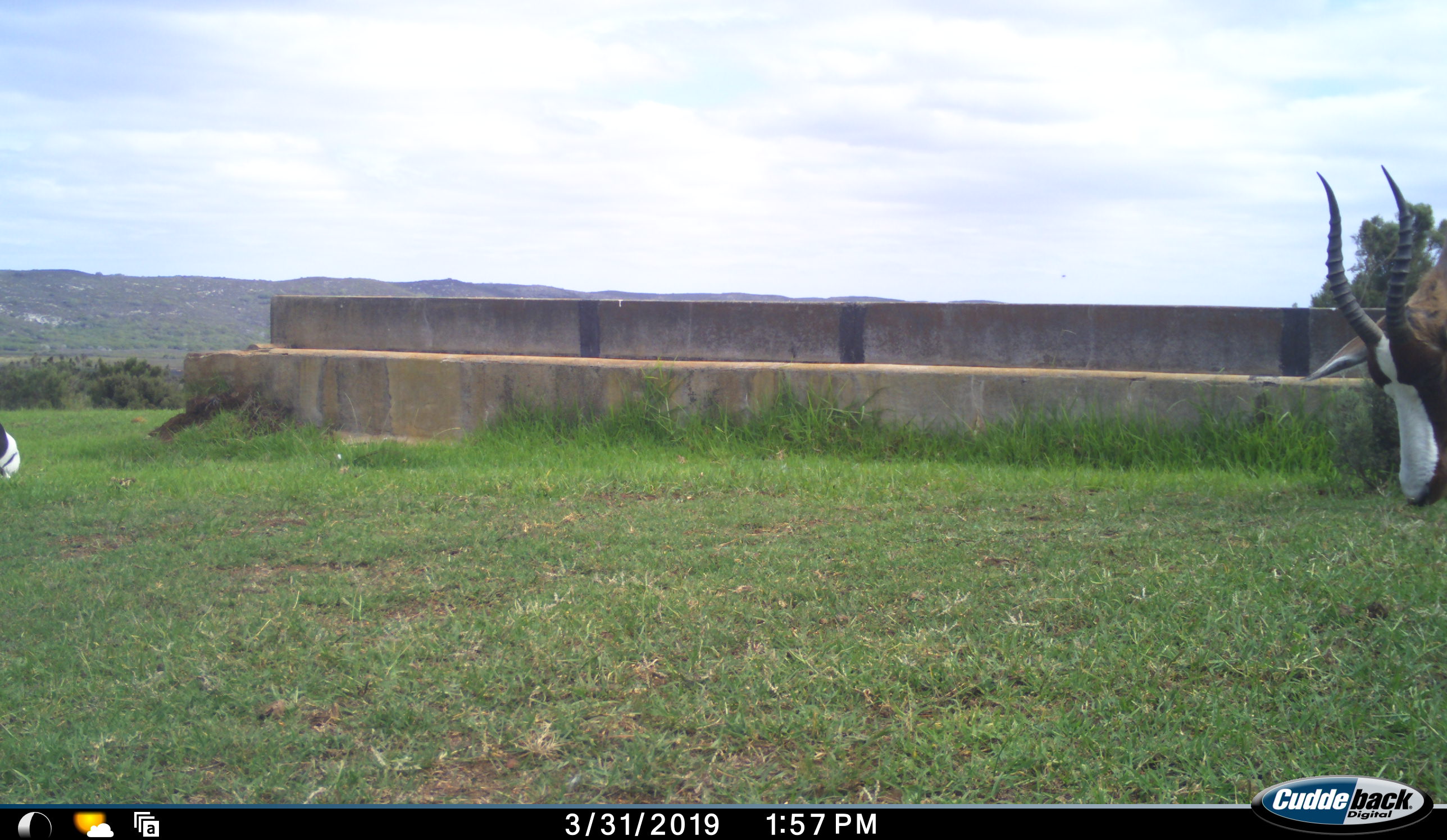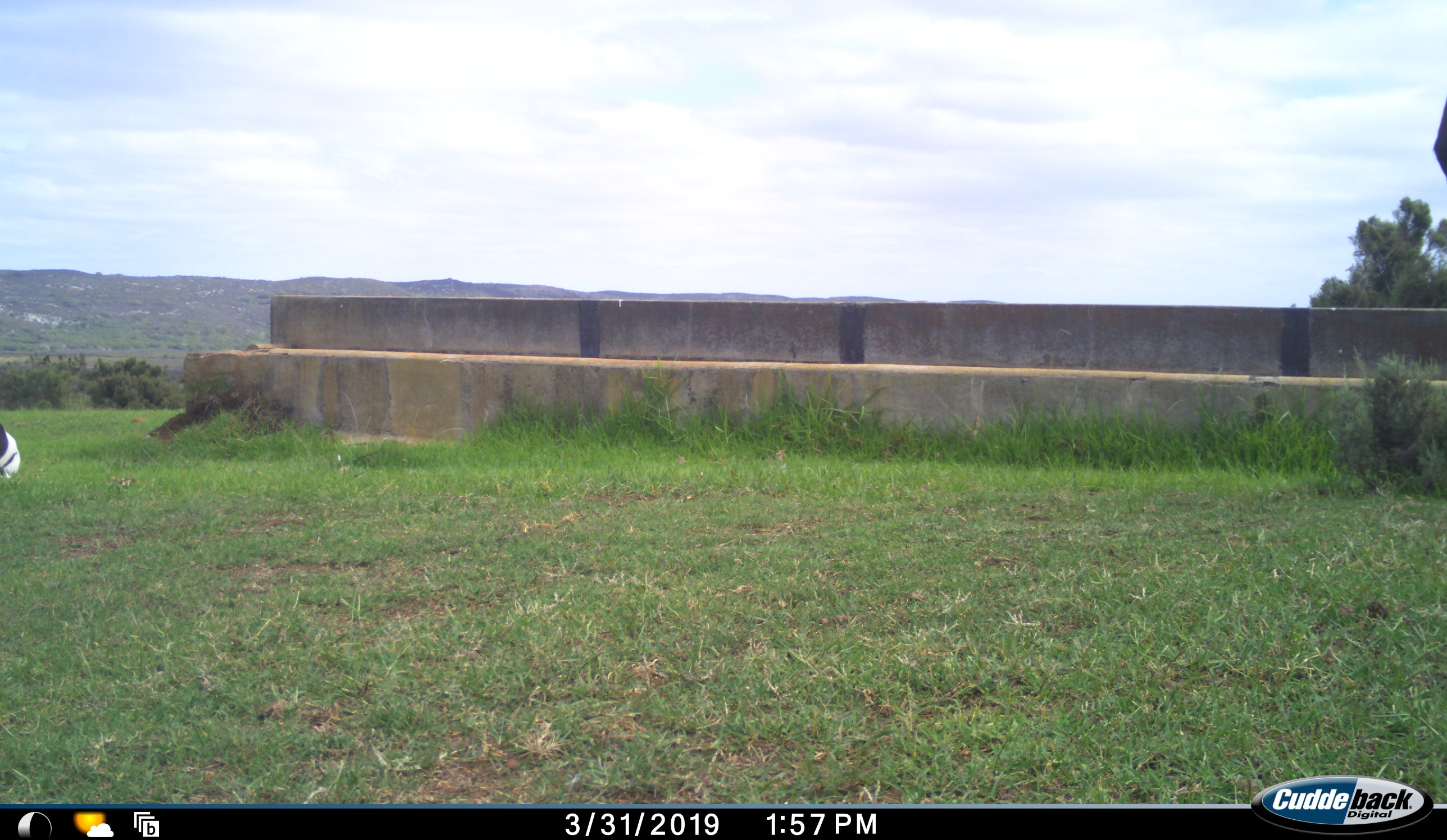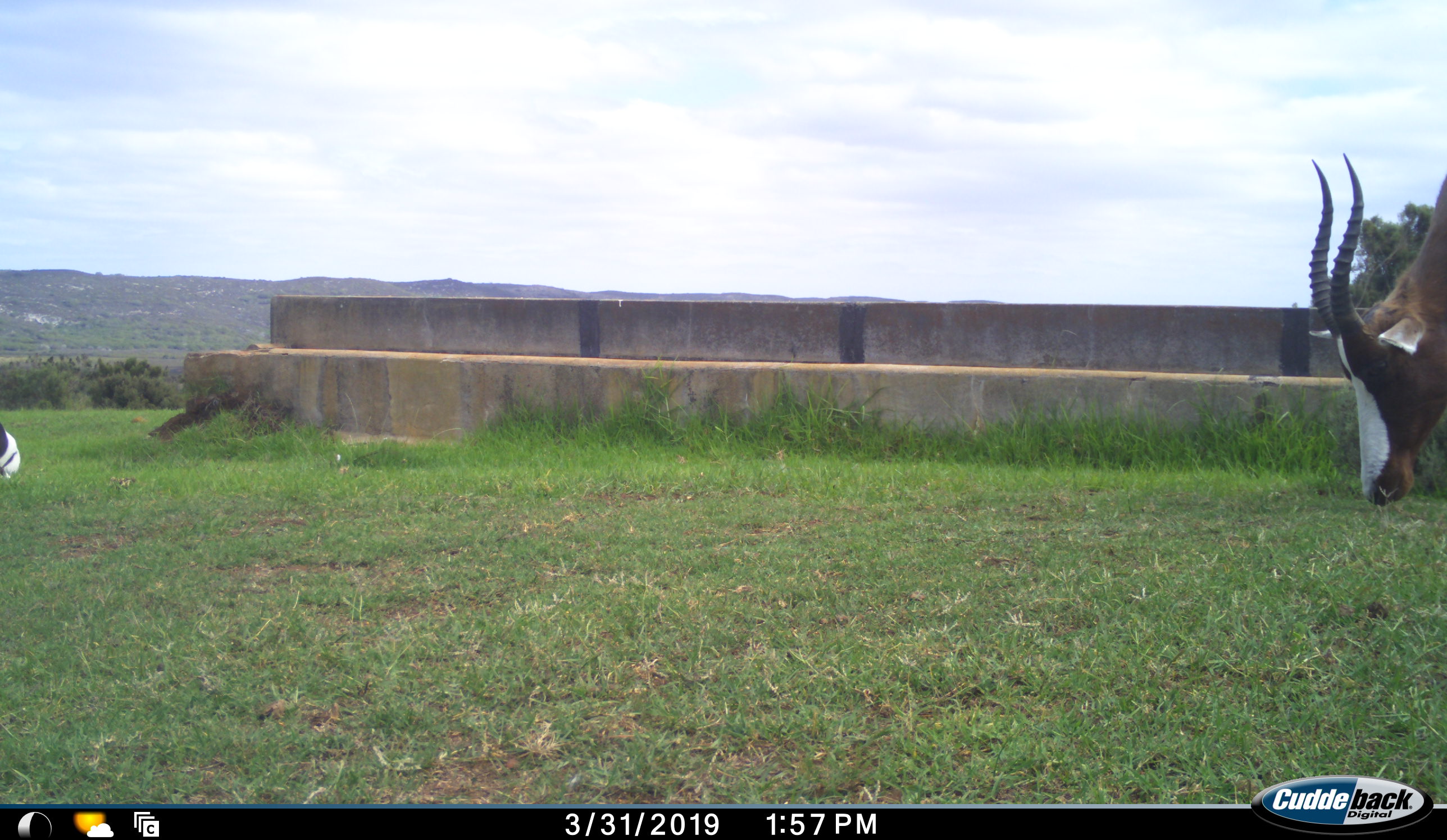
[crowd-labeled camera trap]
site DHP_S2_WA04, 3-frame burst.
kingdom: Animalia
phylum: Chordata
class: Mammalia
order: Artiodactyla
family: Bovidae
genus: Damaliscus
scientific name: Damaliscus pygargus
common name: bontebok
Bontebok (Damaliscus pygargus), count 2. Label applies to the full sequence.